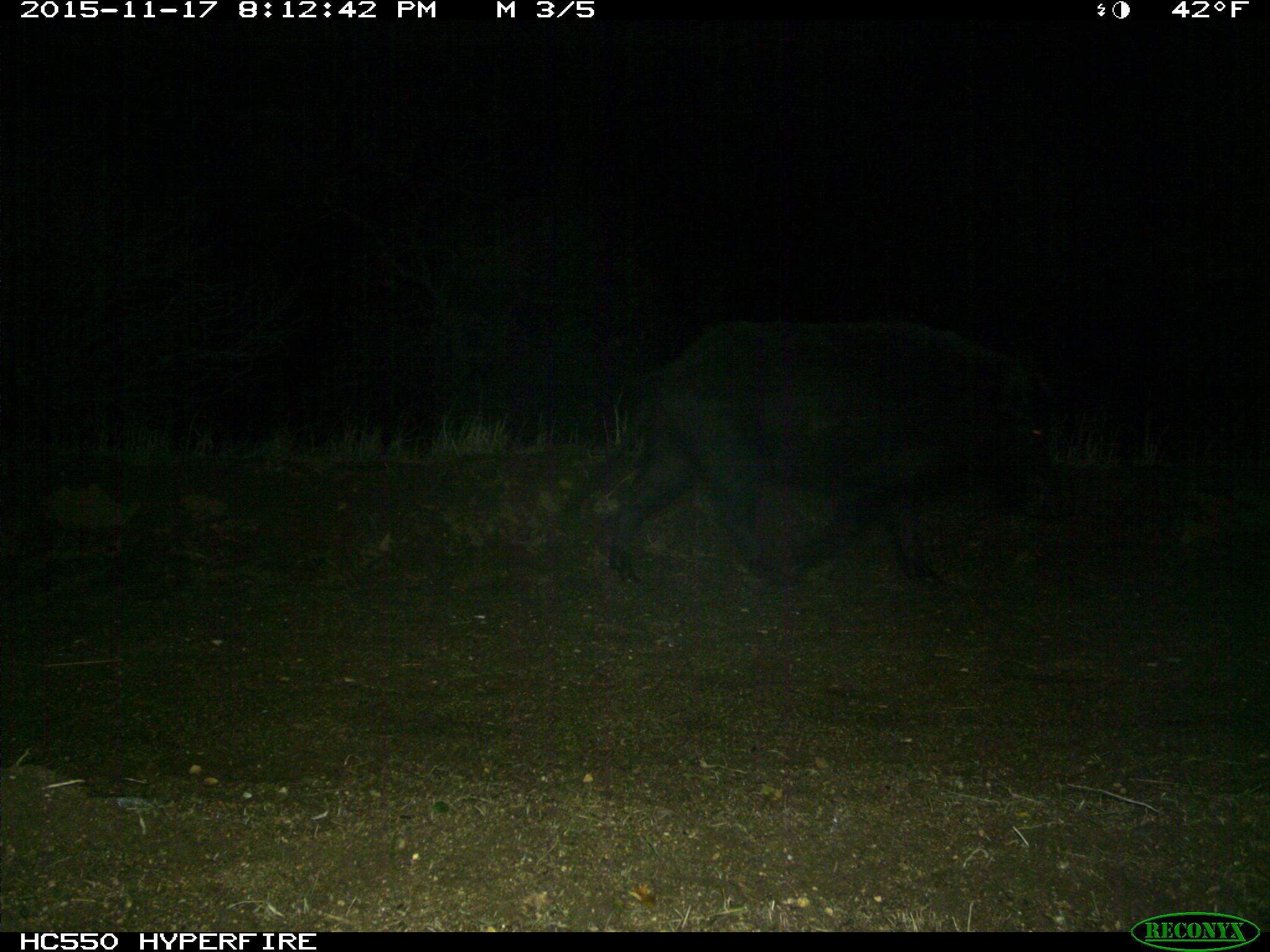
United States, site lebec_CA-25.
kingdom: Animalia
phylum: Chordata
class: Mammalia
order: Artiodactyla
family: Suidae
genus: Sus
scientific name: Sus scrofa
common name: wild boar